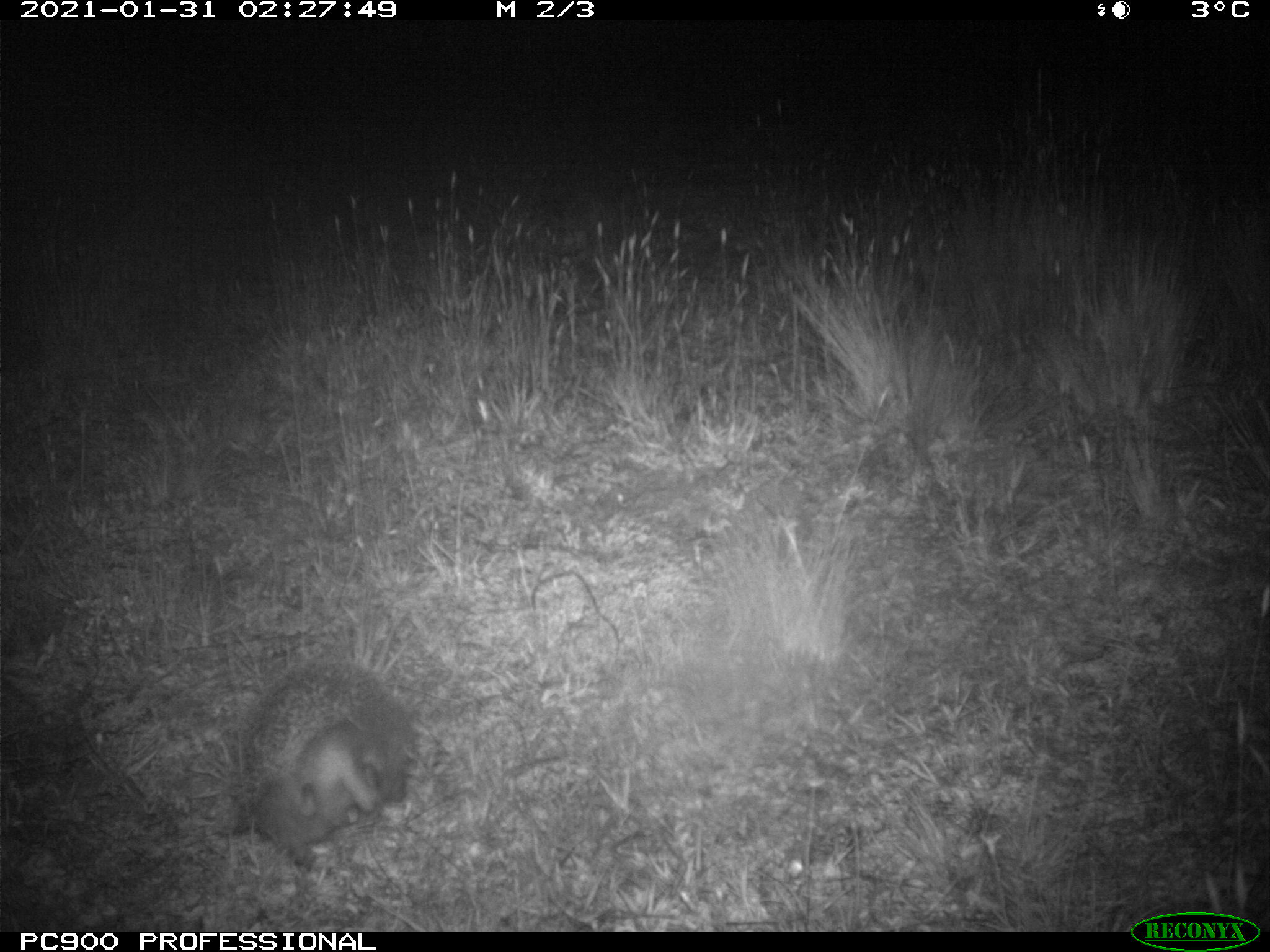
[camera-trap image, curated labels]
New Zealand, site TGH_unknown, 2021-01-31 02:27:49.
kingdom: Animalia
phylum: Chordata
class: Mammalia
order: Eulipotyphla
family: Erinaceidae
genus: Erinaceus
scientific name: Erinaceus europaeus europaeus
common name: european hedgehog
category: hedgehog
Hedgehog (european hedgehog) (Erinaceus europaeus europaeus).